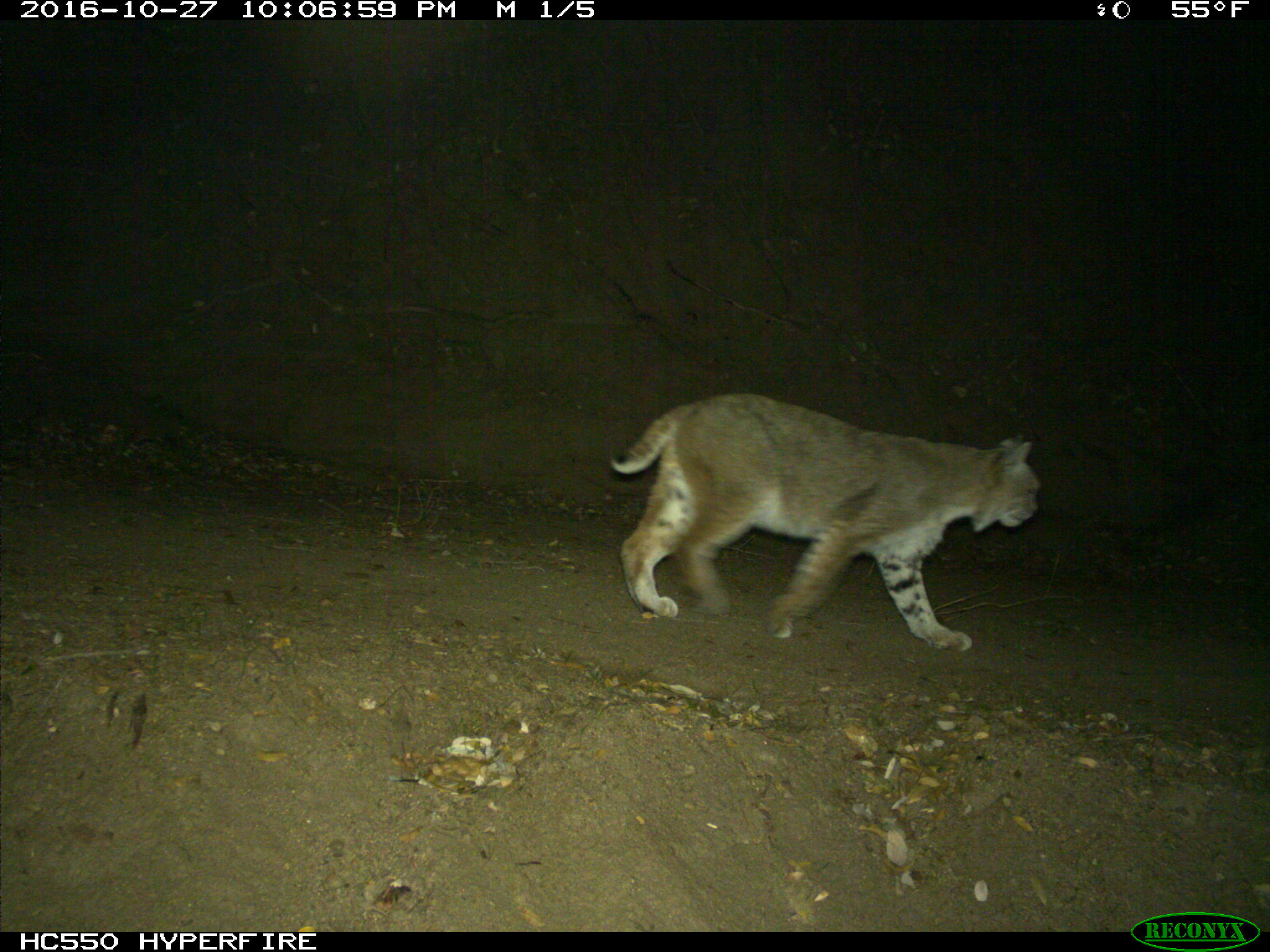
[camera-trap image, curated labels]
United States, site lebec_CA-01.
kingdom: Animalia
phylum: Chordata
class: Mammalia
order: Carnivora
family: Felidae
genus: Lynx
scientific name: Lynx rufus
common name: bobcat